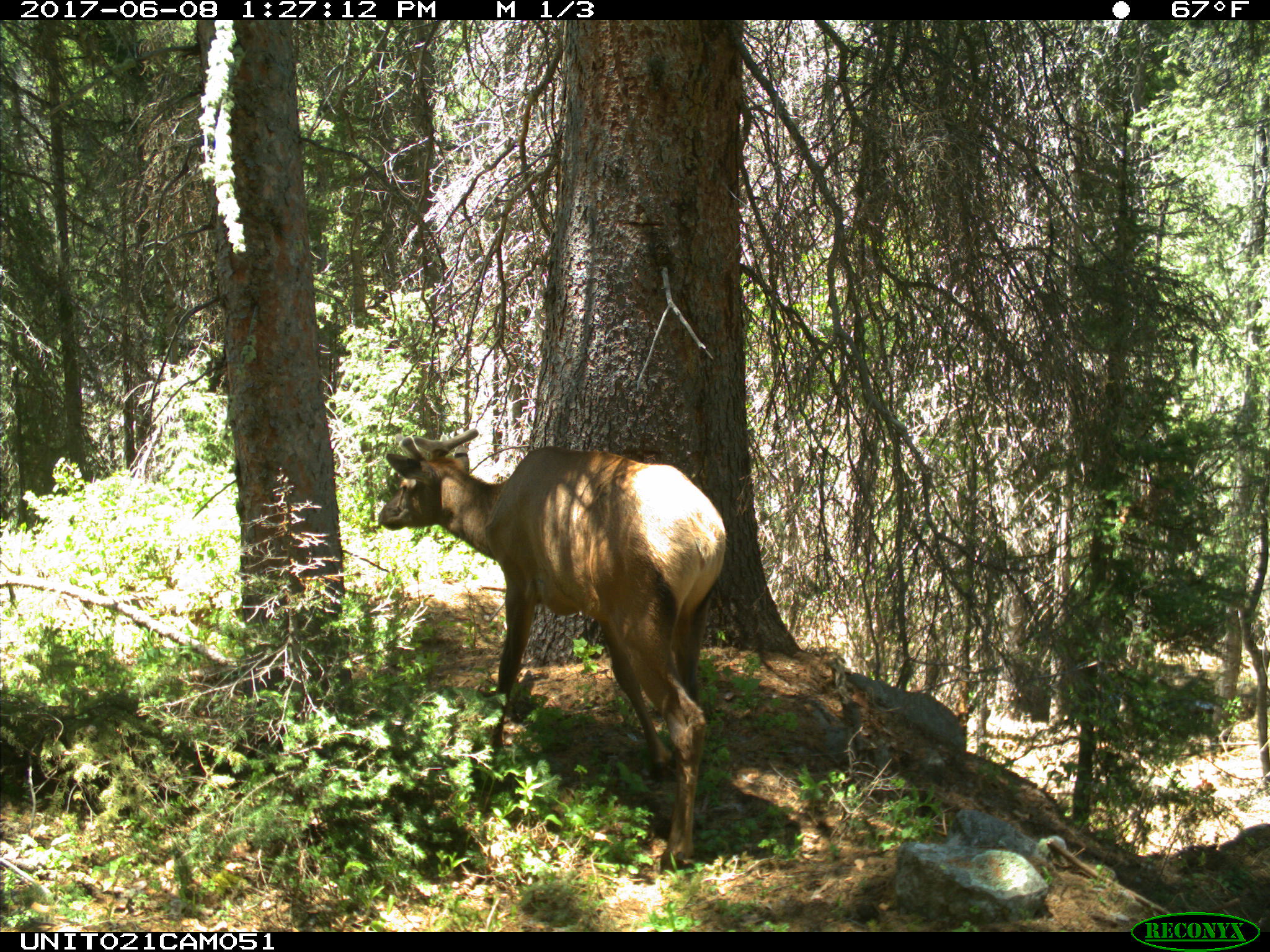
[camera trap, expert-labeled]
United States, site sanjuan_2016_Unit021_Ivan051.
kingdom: Animalia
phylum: Chordata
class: Mammalia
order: Artiodactyla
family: Cervidae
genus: Cervus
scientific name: Cervus elaphus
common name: red deer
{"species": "Cervus elaphus (red deer)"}